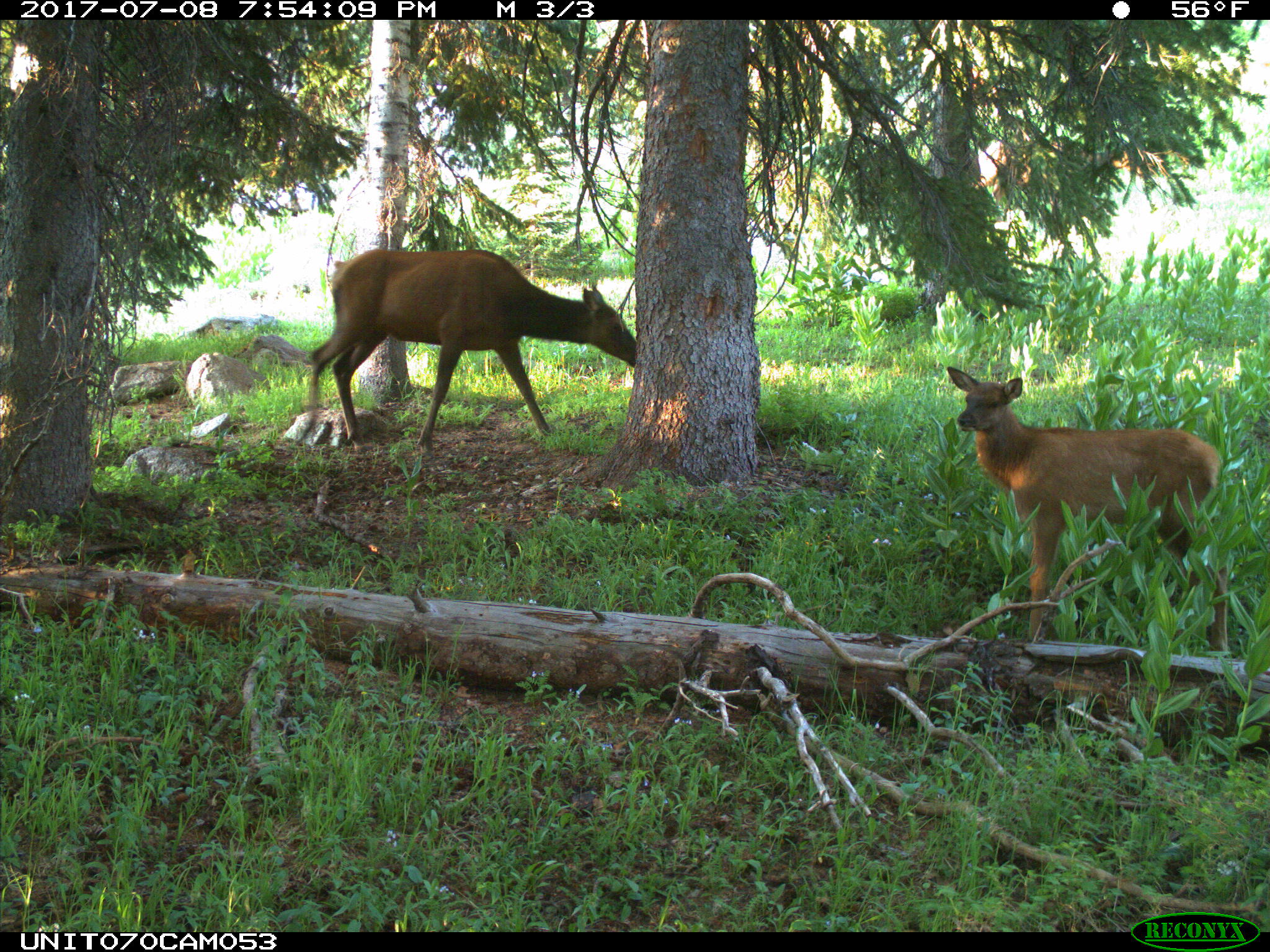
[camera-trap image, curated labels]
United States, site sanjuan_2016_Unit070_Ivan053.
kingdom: Animalia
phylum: Chordata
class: Mammalia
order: Artiodactyla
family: Cervidae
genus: Cervus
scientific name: Cervus elaphus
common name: red deer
Cervus elaphus (red deer).